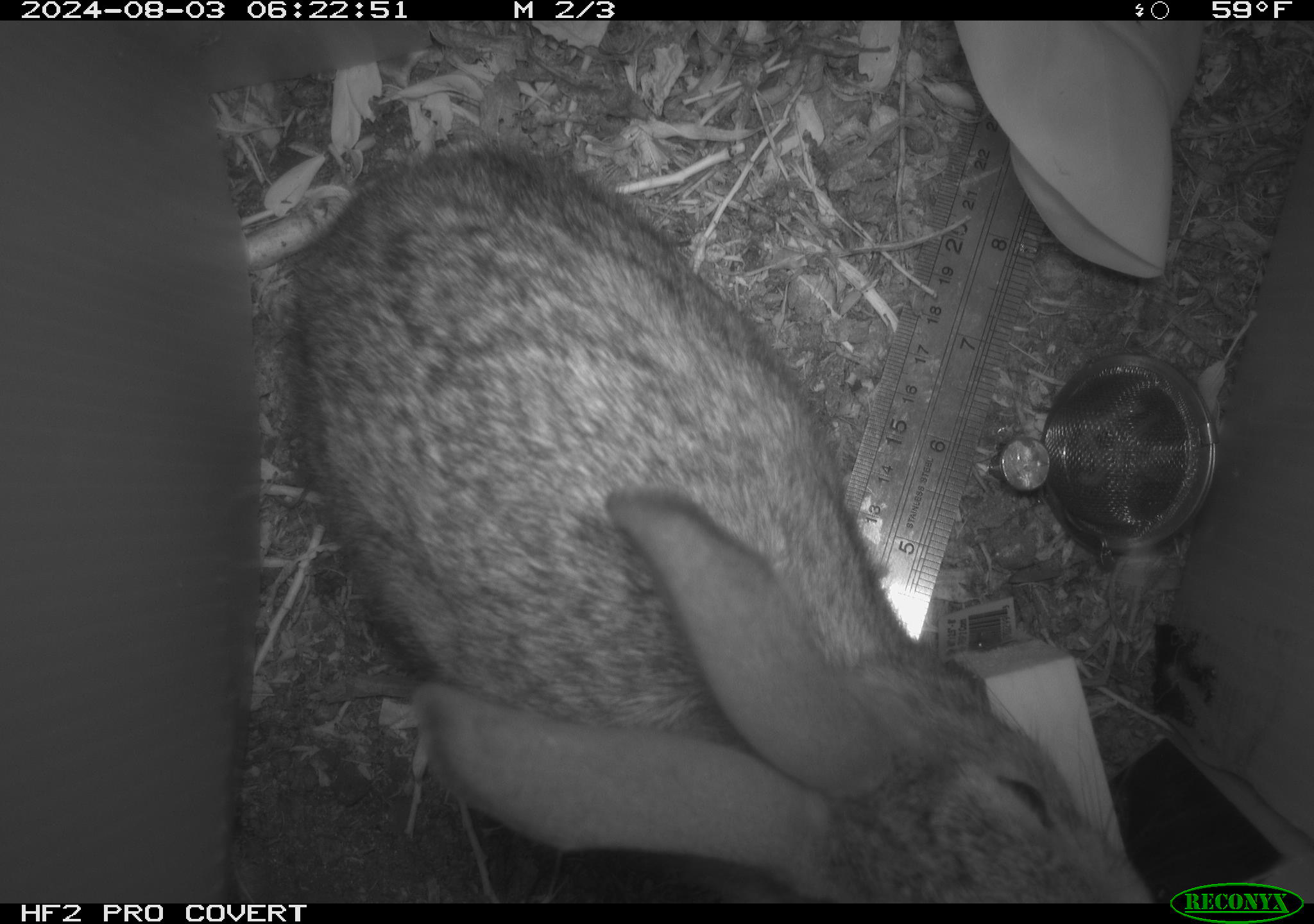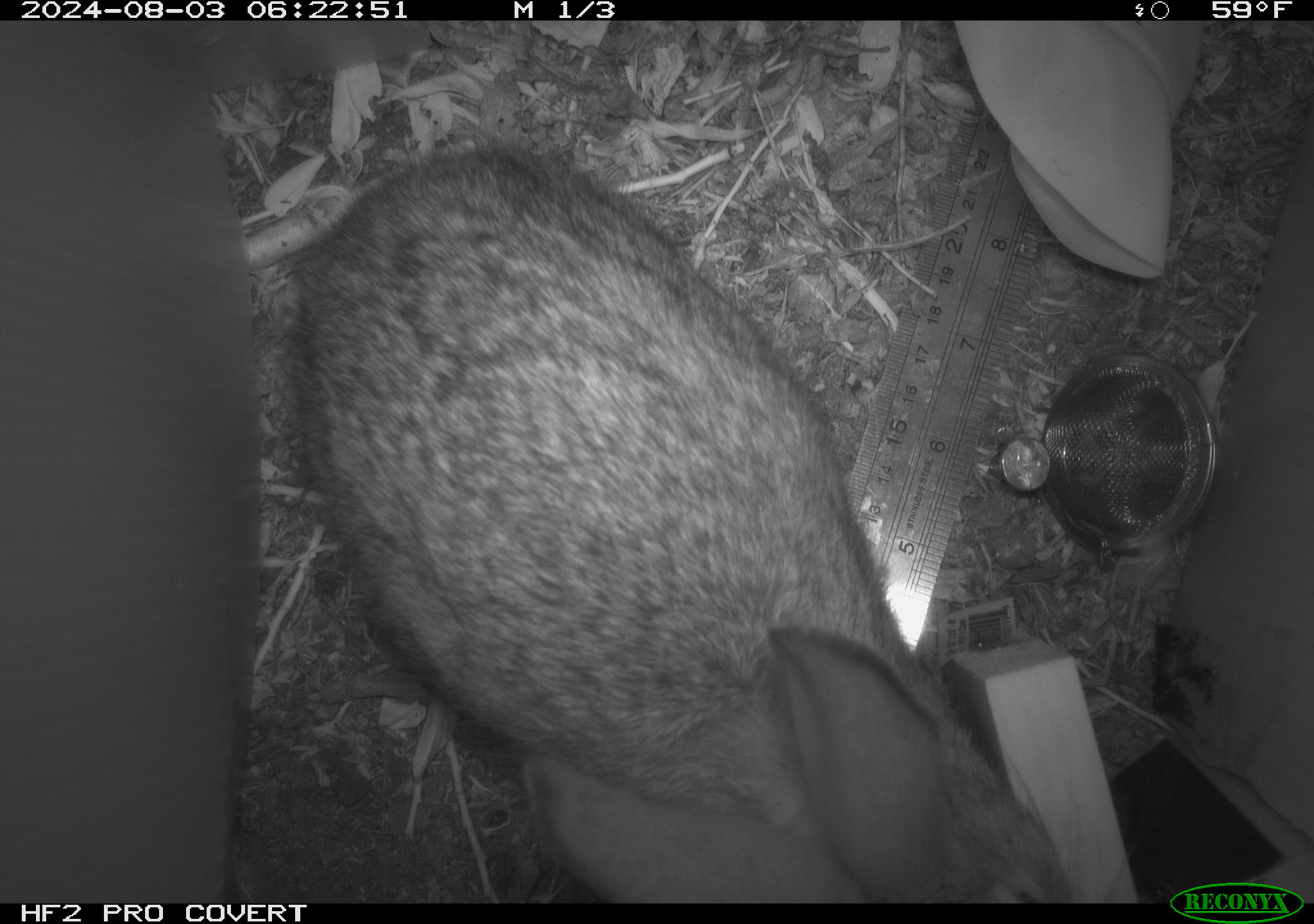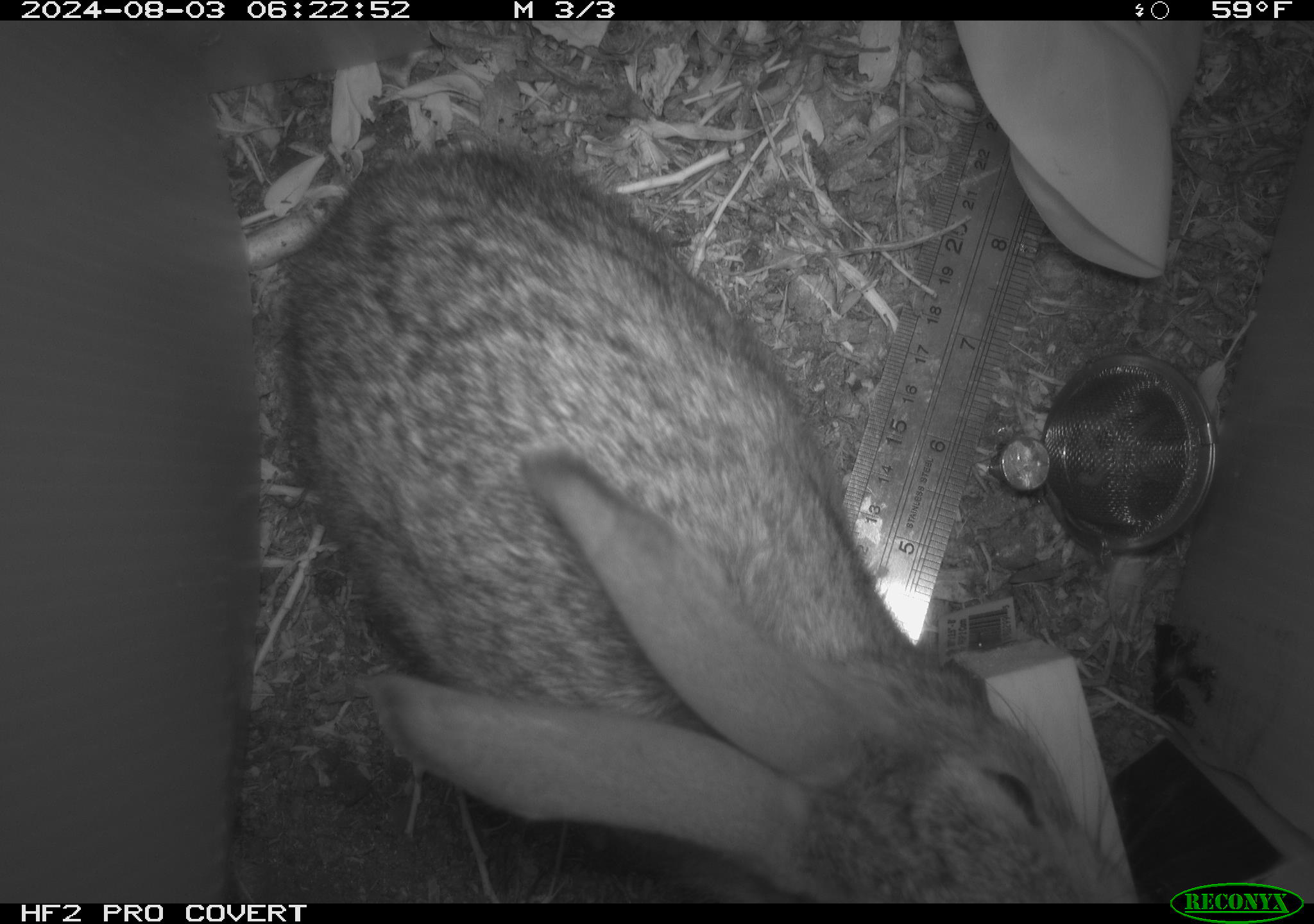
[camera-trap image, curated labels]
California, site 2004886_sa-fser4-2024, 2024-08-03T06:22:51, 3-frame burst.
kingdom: Animalia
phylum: Chordata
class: Mammalia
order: Lagomorpha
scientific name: Lagomorpha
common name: hares, rabbits, and pikas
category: lagomorpha order